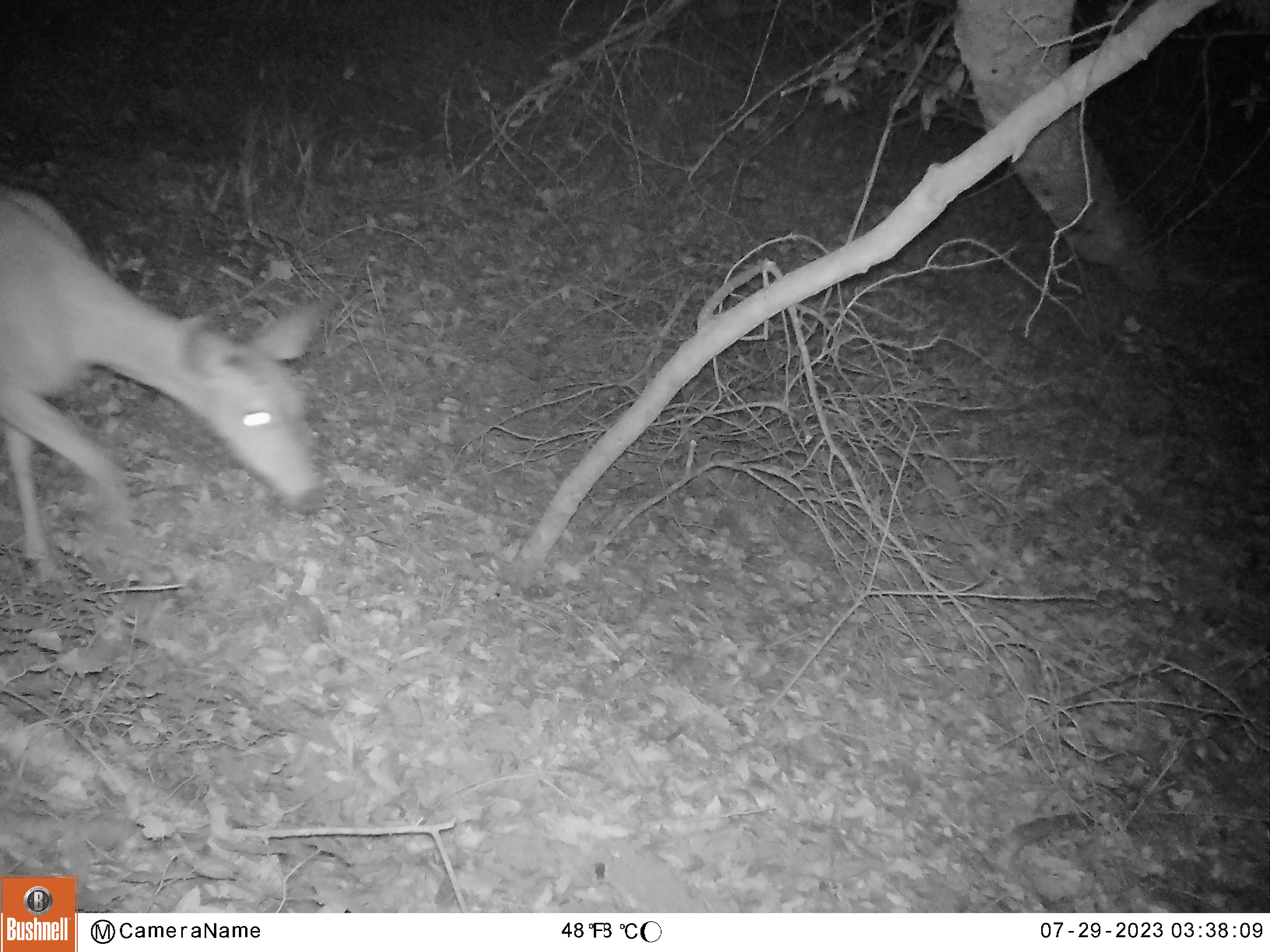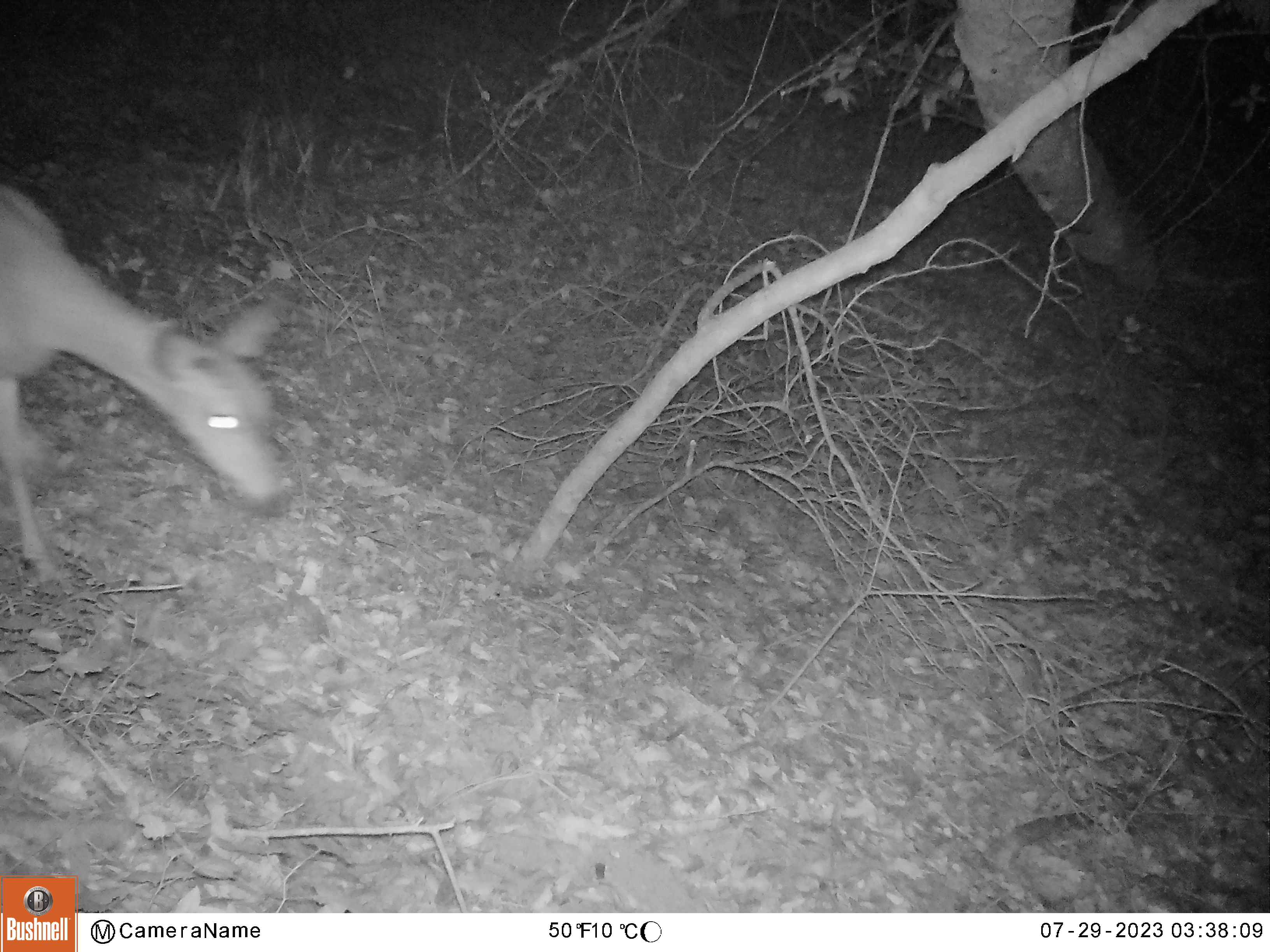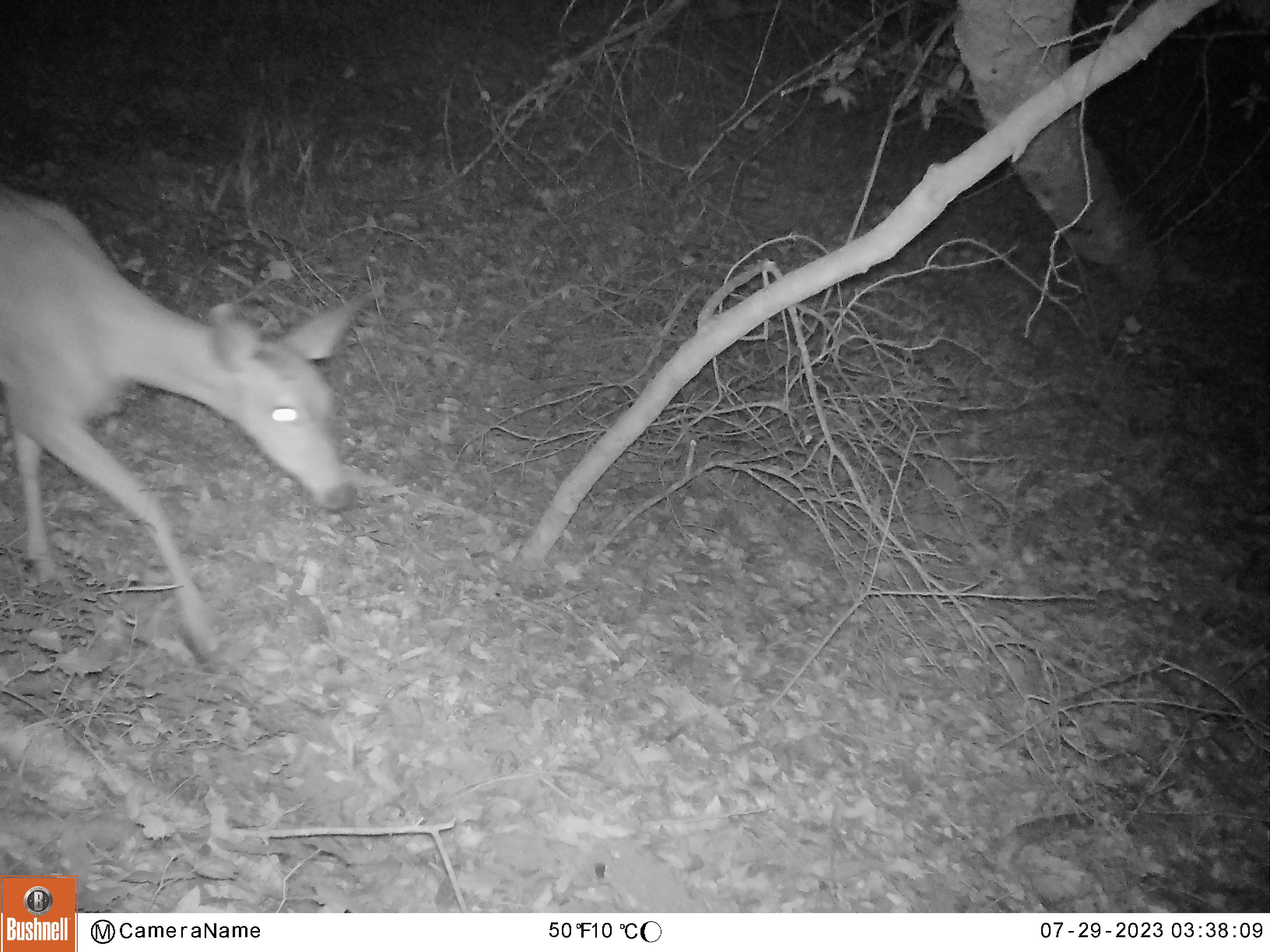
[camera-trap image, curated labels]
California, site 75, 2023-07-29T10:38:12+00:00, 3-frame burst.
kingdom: Animalia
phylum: Chordata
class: Mammalia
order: Artiodactyla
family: Cervidae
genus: Odocoileus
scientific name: Odocoileus hemionus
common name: mule deer